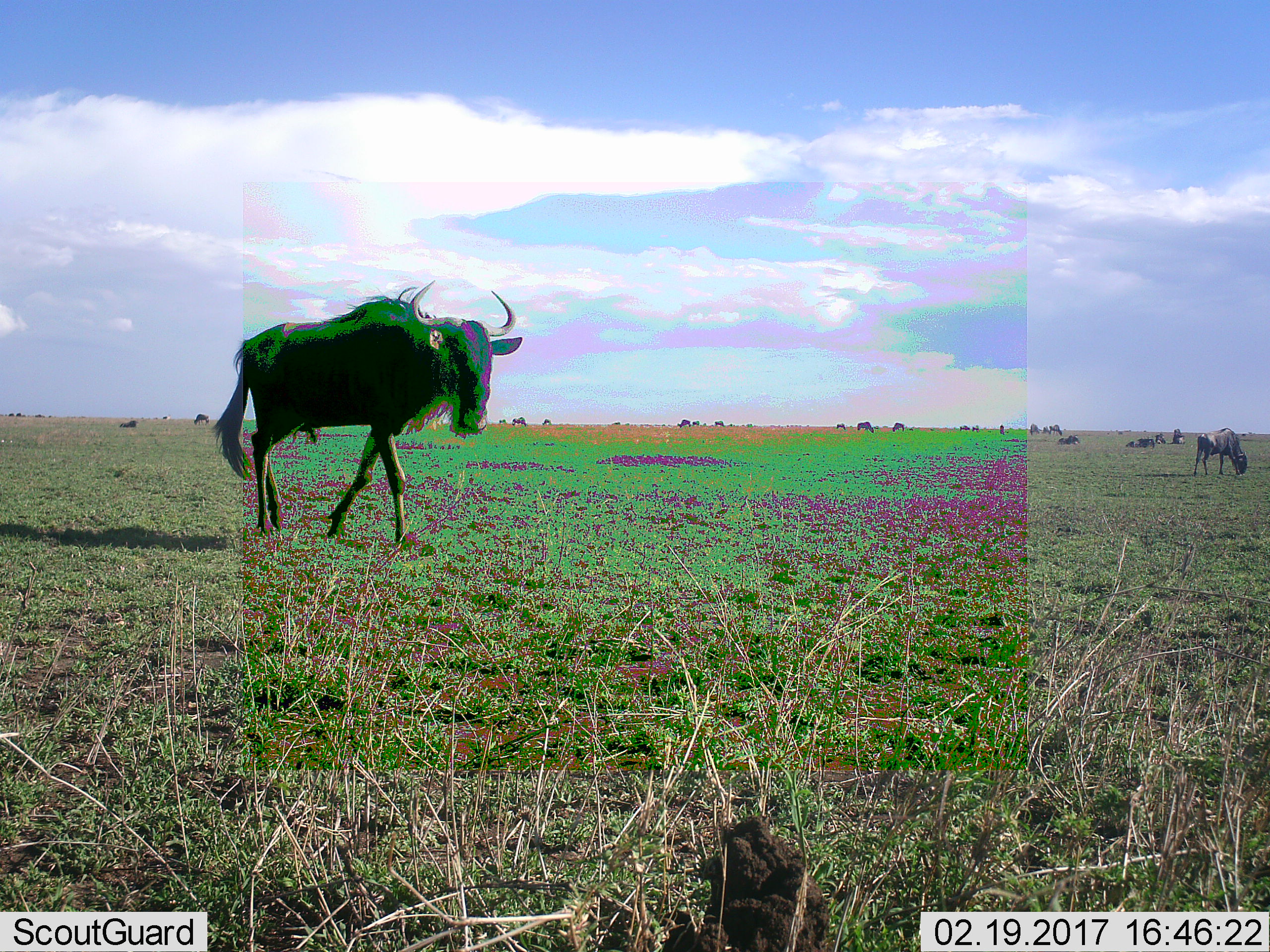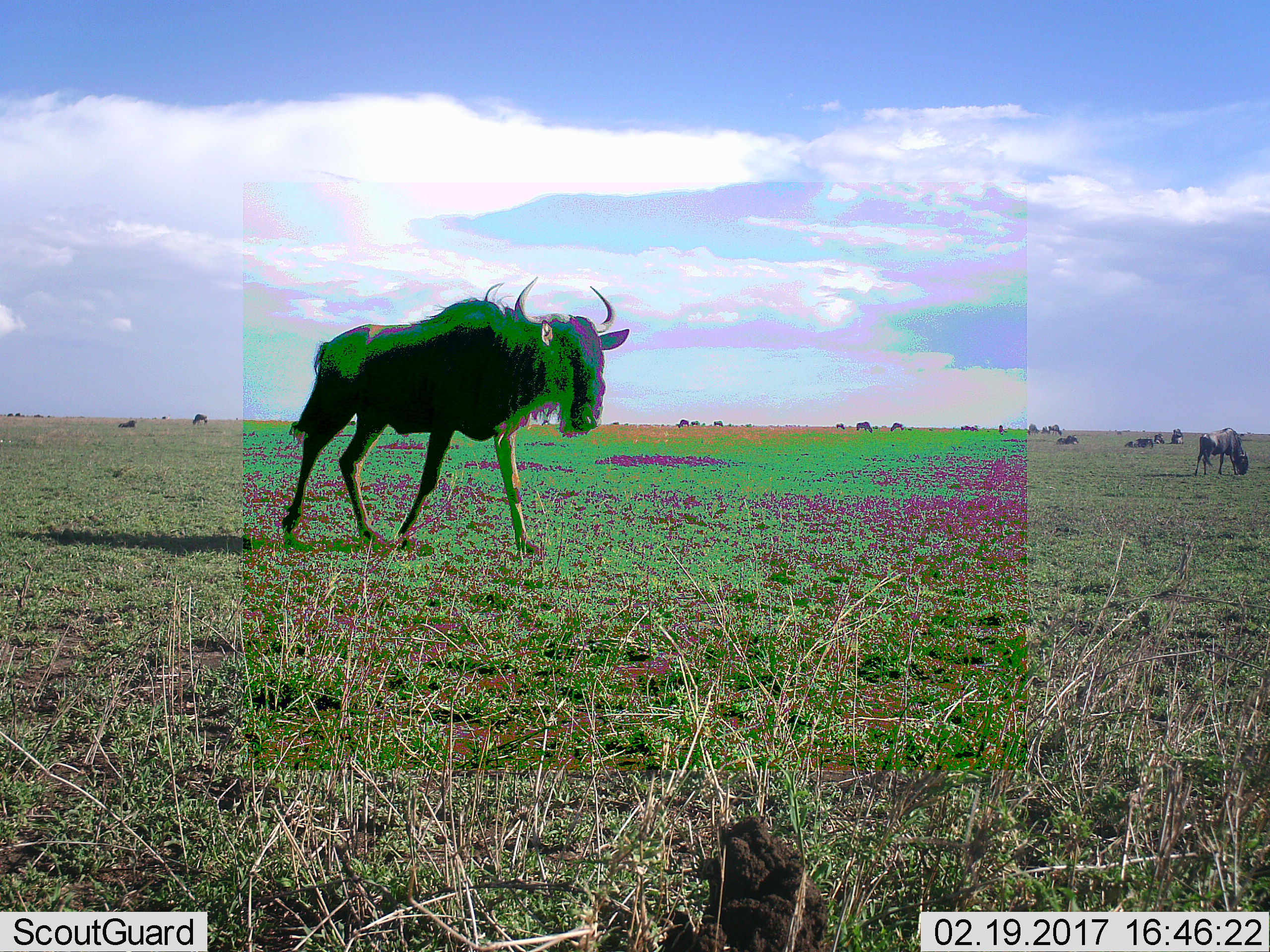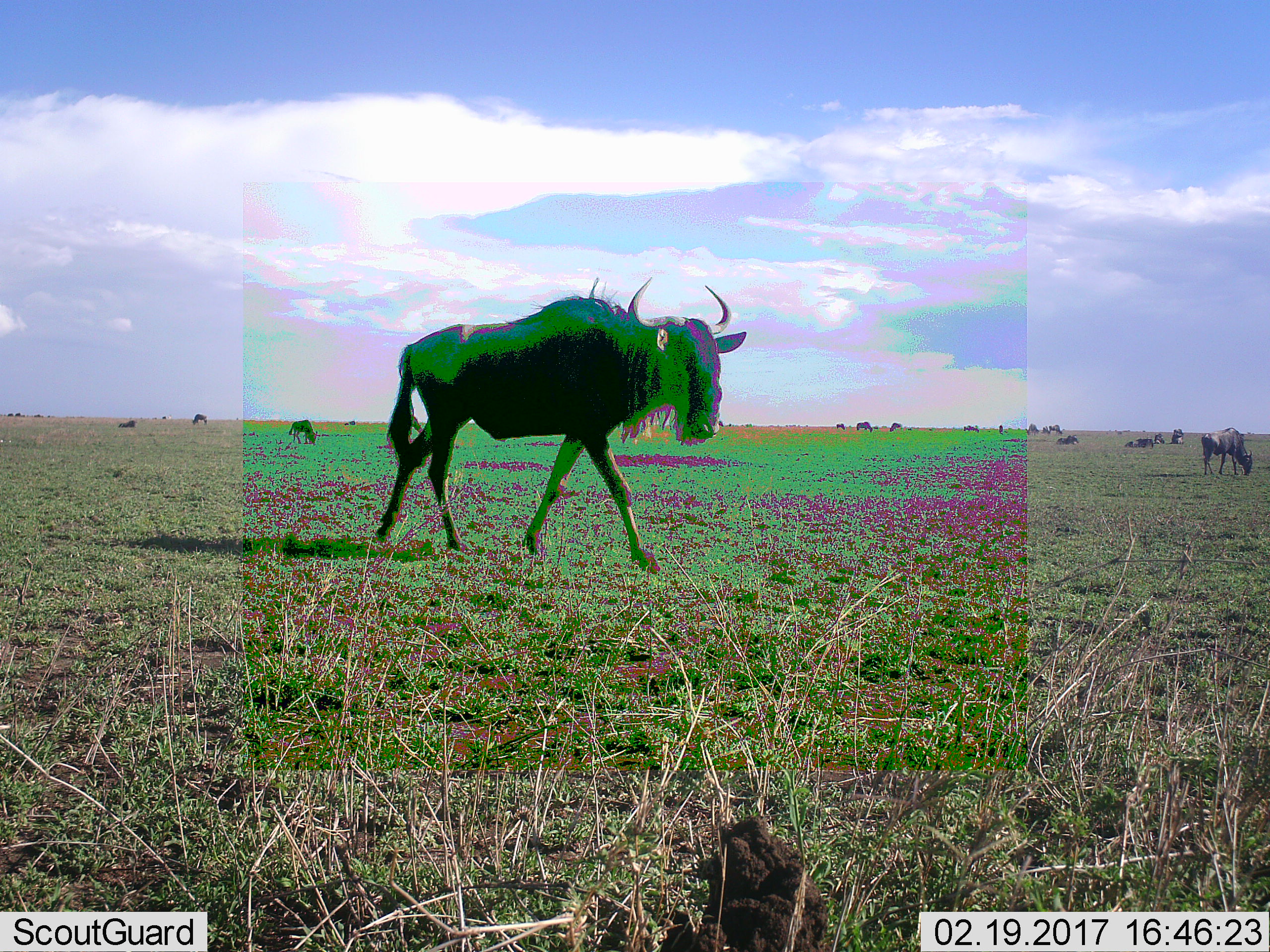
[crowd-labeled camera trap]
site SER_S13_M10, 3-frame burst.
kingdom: Animalia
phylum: Chordata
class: Mammalia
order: Artiodactyla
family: Bovidae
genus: Connochaetes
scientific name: Connochaetes taurinus taurinus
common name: blue wildebeest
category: wildebeestblue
Wildebeestblue (blue wildebeest) (Connochaetes taurinus taurinus), count 10. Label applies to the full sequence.